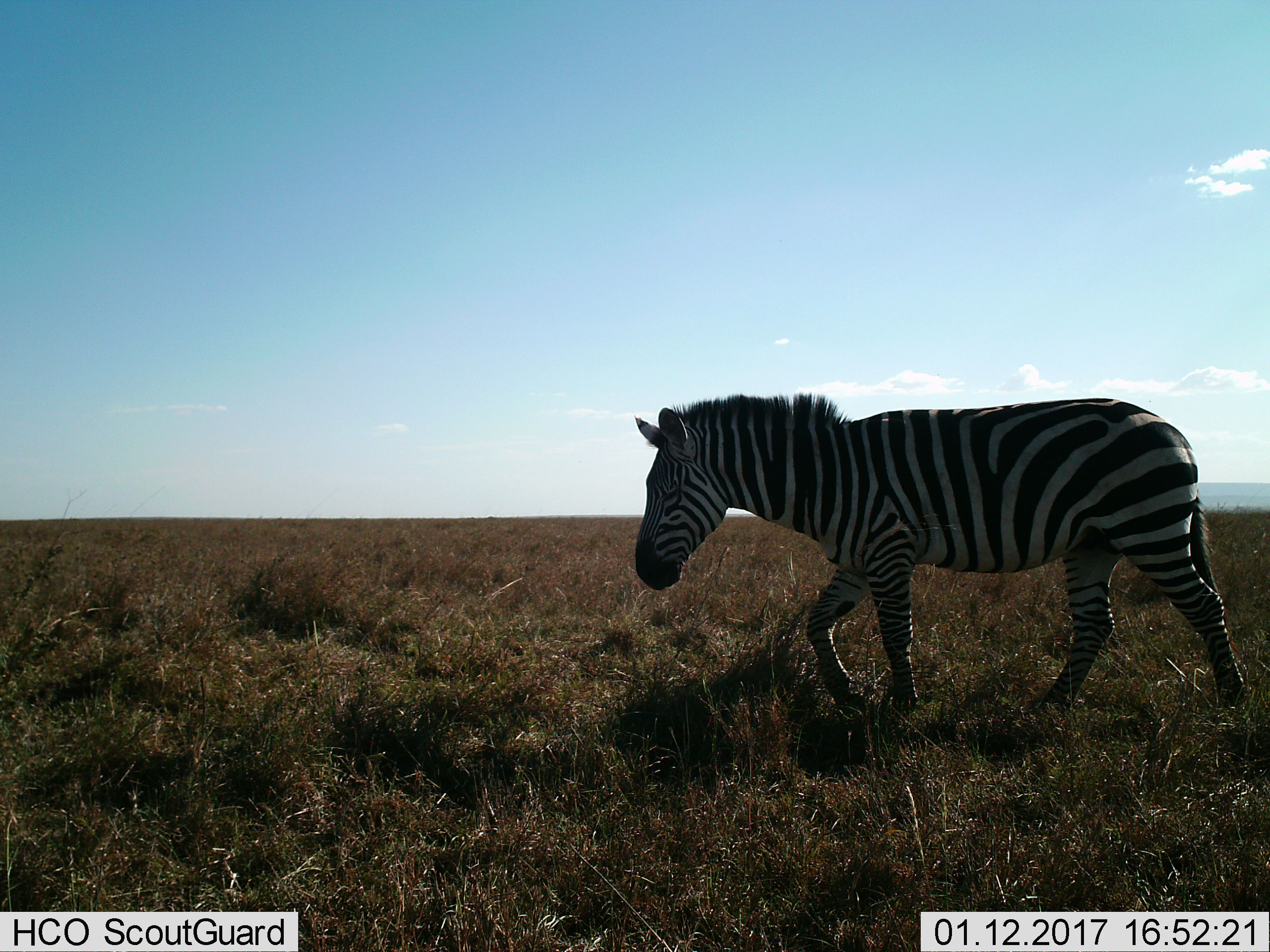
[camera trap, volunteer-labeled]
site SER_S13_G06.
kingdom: Animalia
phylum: Chordata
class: Mammalia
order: Perissodactyla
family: Equidae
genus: Equus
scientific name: Equus quagga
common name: plains zebra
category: zebraplains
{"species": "zebraplains (plains zebra) (Equus quagga)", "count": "1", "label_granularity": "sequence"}